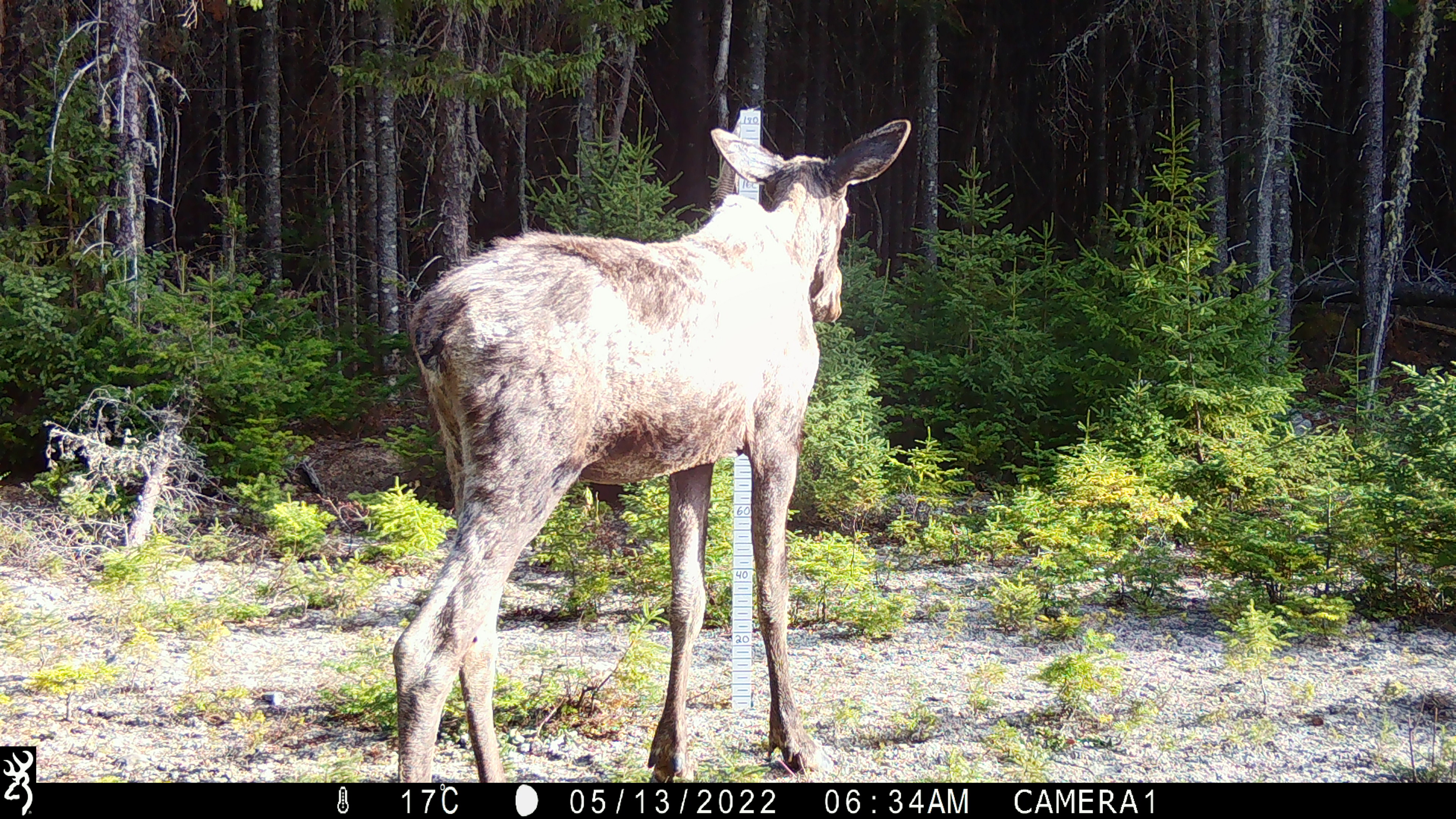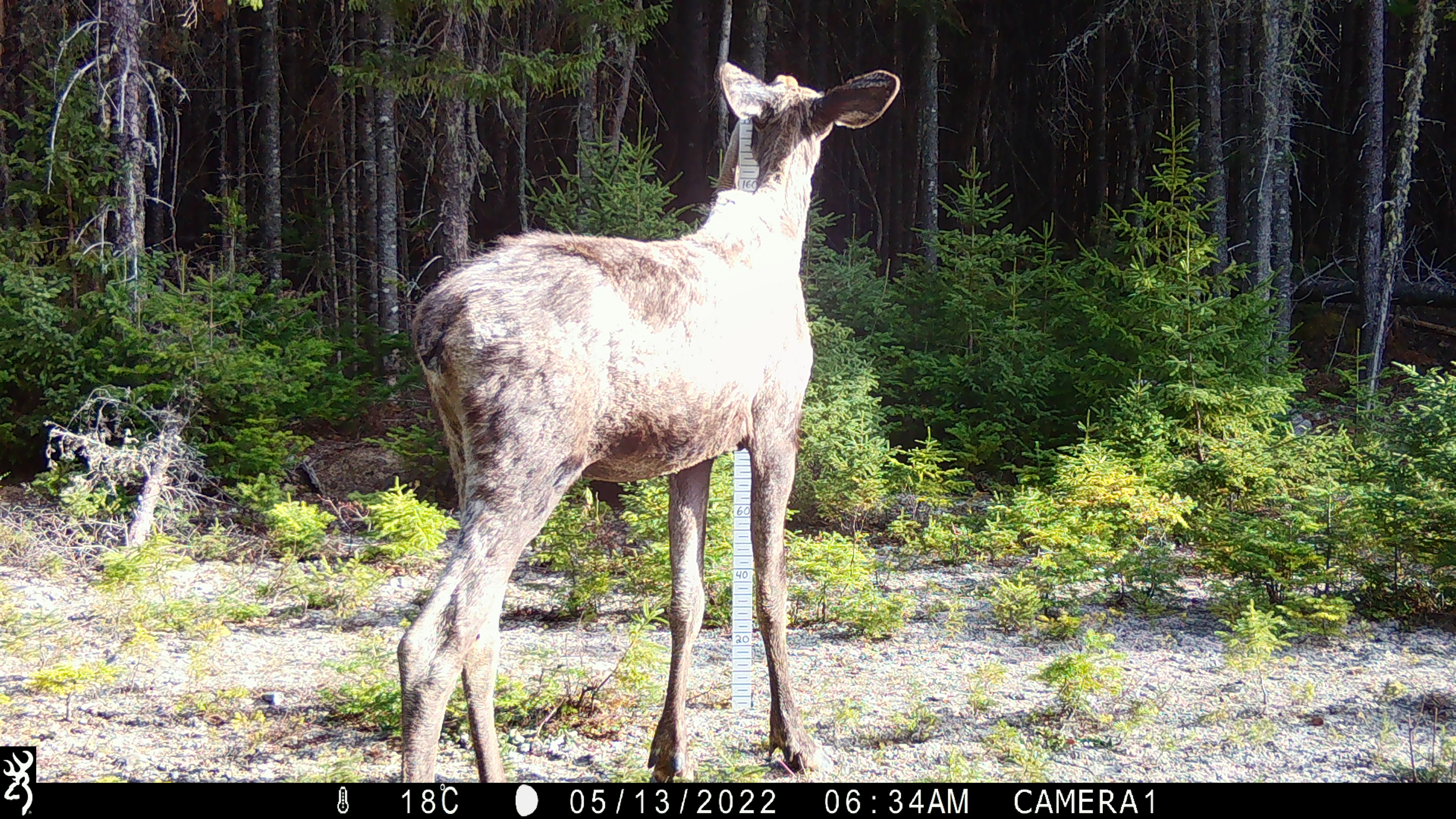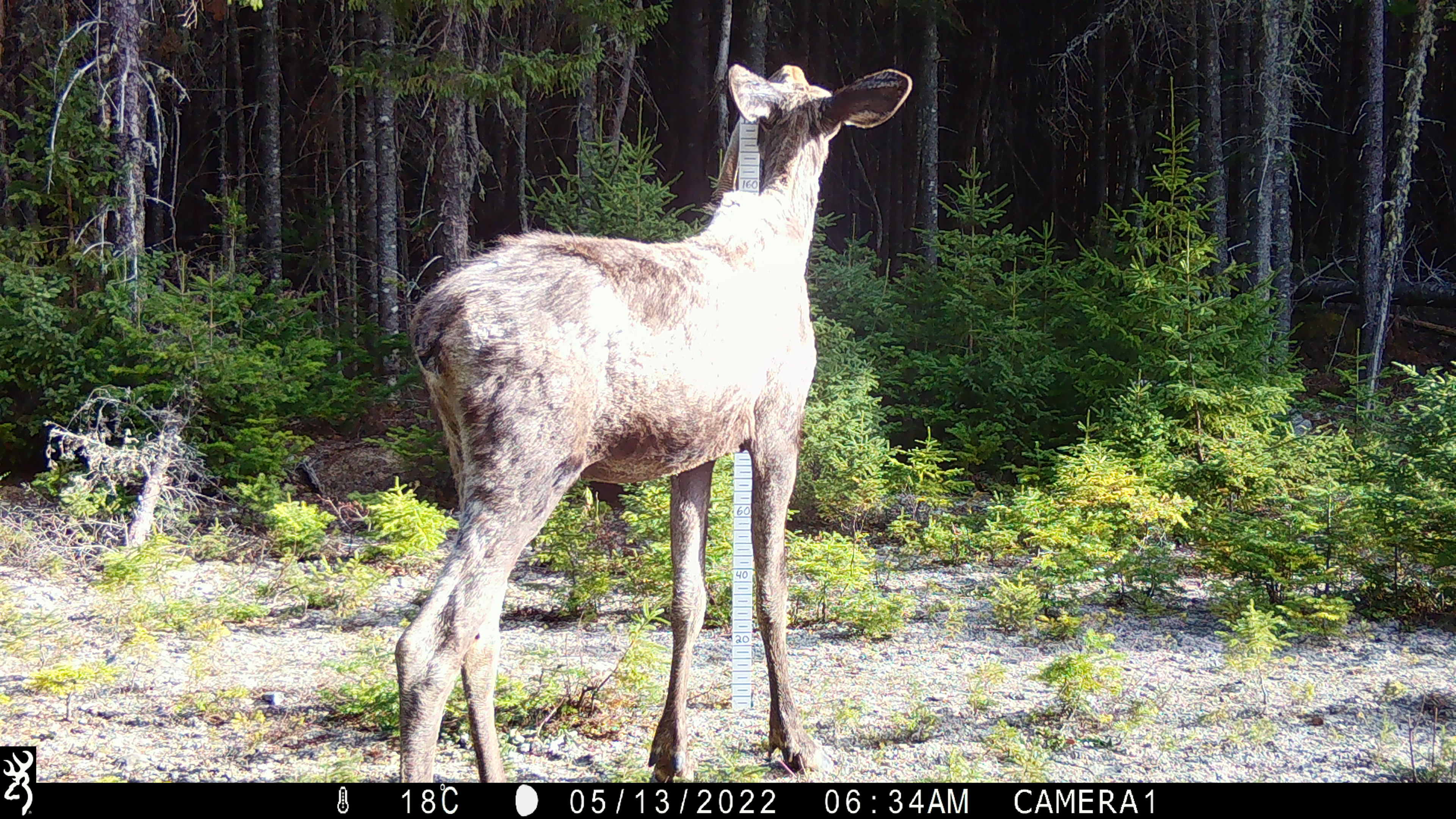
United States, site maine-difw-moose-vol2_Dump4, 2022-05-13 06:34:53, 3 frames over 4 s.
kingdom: Animalia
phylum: Chordata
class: Mammalia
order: Artiodactyla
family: Cervidae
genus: Alces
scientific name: Alces alces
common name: moose